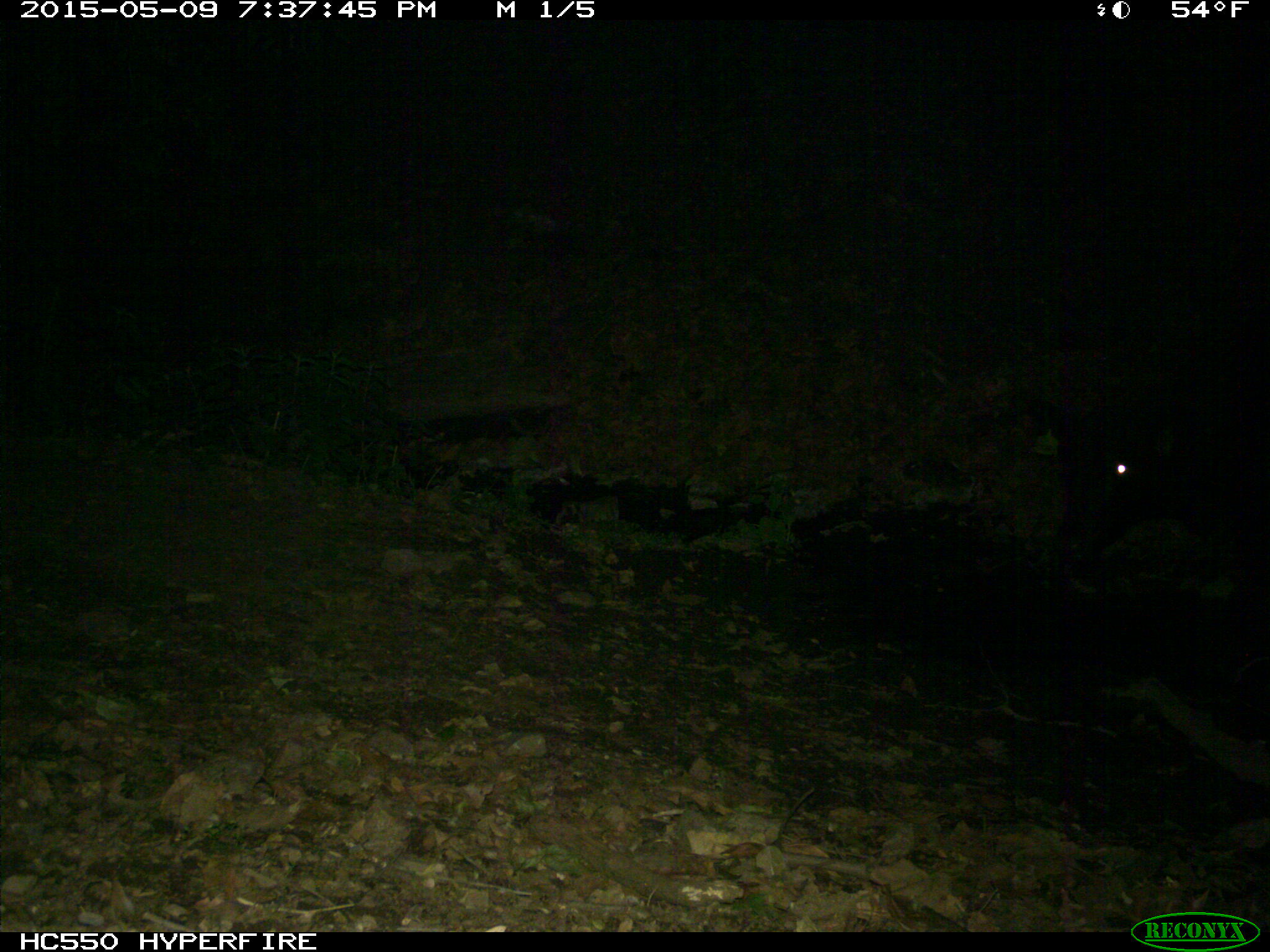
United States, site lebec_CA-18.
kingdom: Animalia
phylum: Chordata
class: Mammalia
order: Artiodactyla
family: Bovidae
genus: Bos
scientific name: Bos taurus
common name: domestic cow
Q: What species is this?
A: Bos taurus (domestic cow).